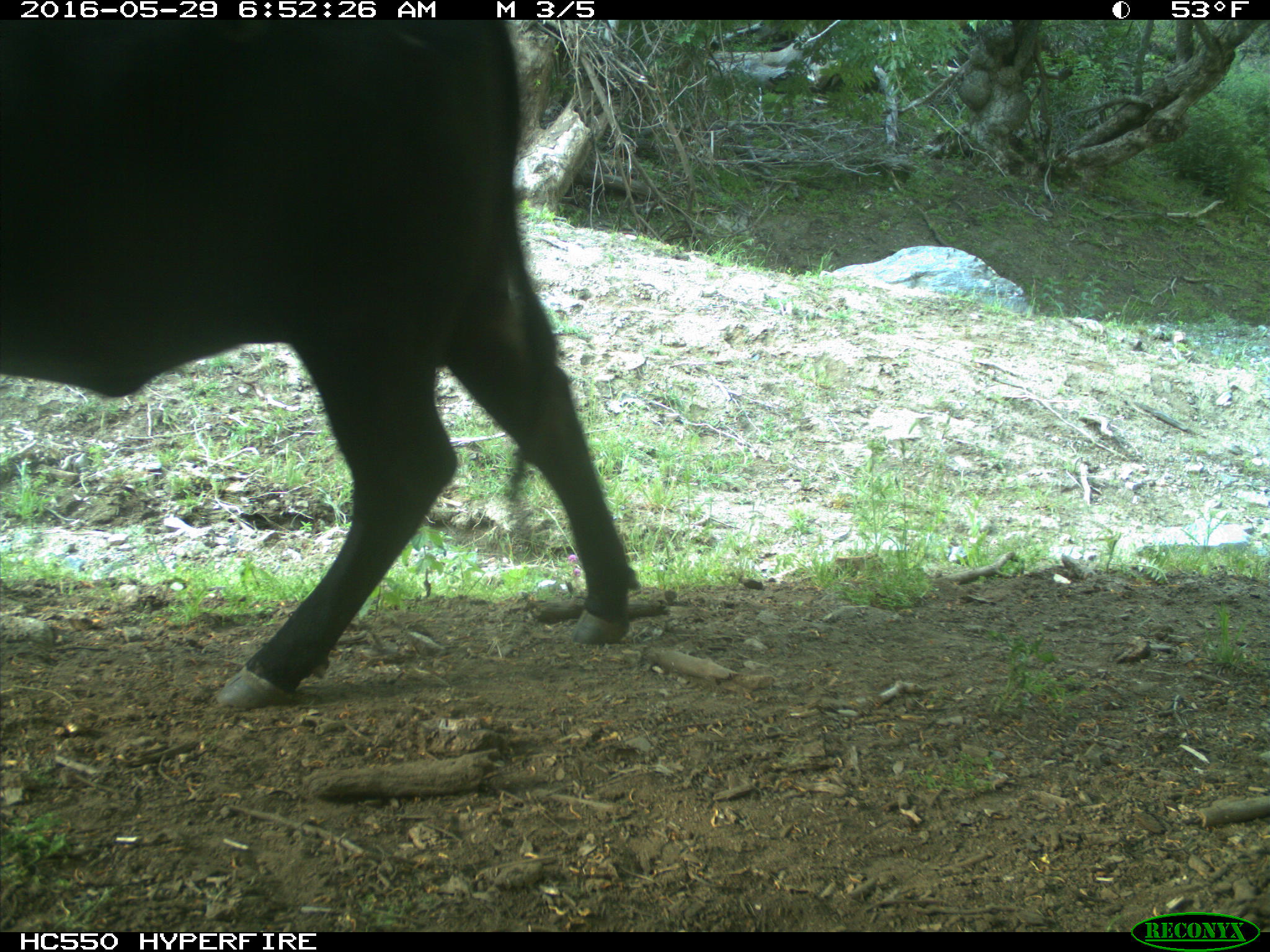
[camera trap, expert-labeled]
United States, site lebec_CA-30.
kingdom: Animalia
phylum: Chordata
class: Mammalia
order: Artiodactyla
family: Bovidae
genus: Bos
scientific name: Bos taurus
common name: domestic cow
Bos taurus (domestic cow).